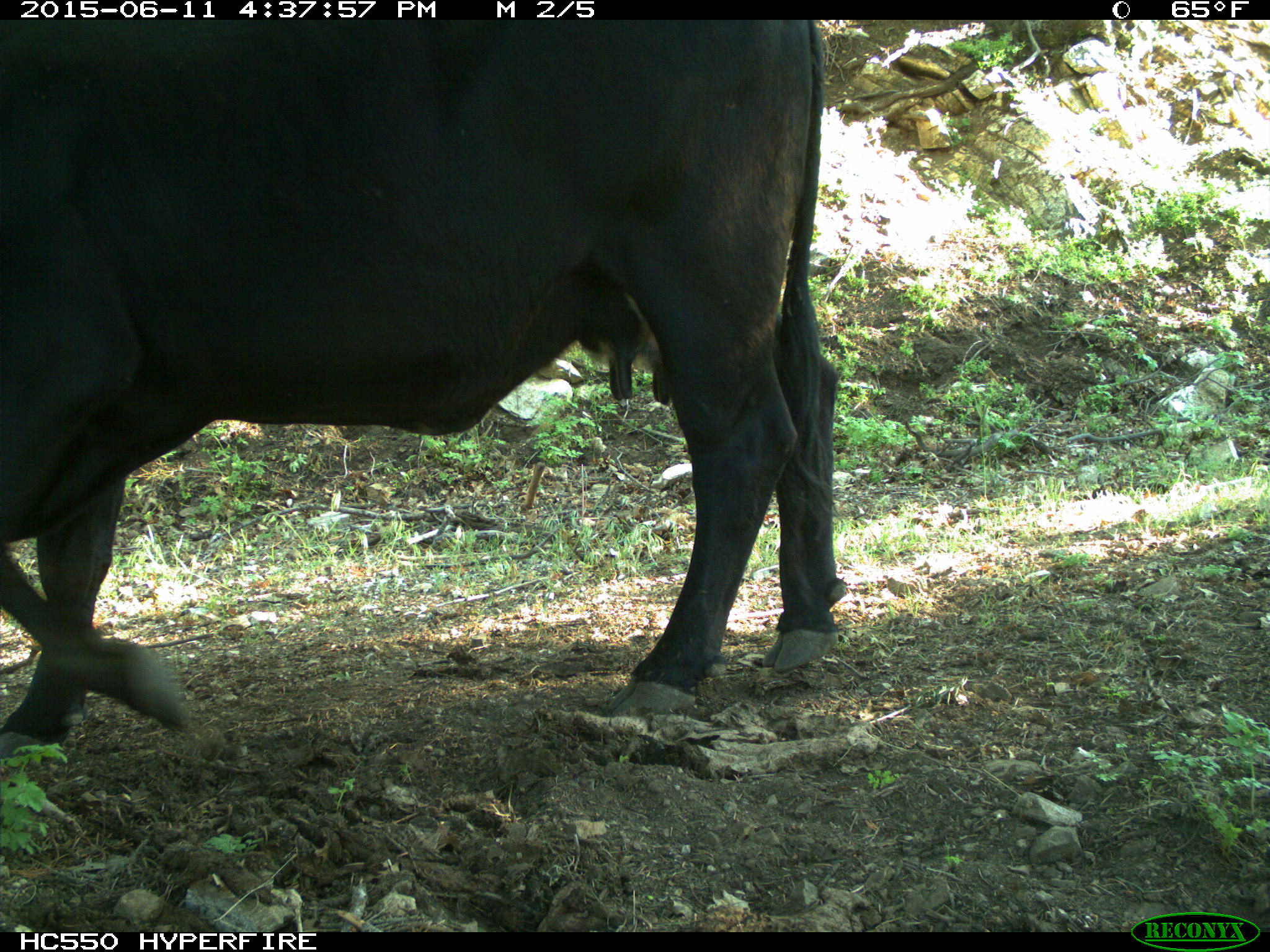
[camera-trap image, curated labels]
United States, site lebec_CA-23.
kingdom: Animalia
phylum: Chordata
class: Mammalia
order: Artiodactyla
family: Bovidae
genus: Bos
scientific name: Bos taurus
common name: domestic cow